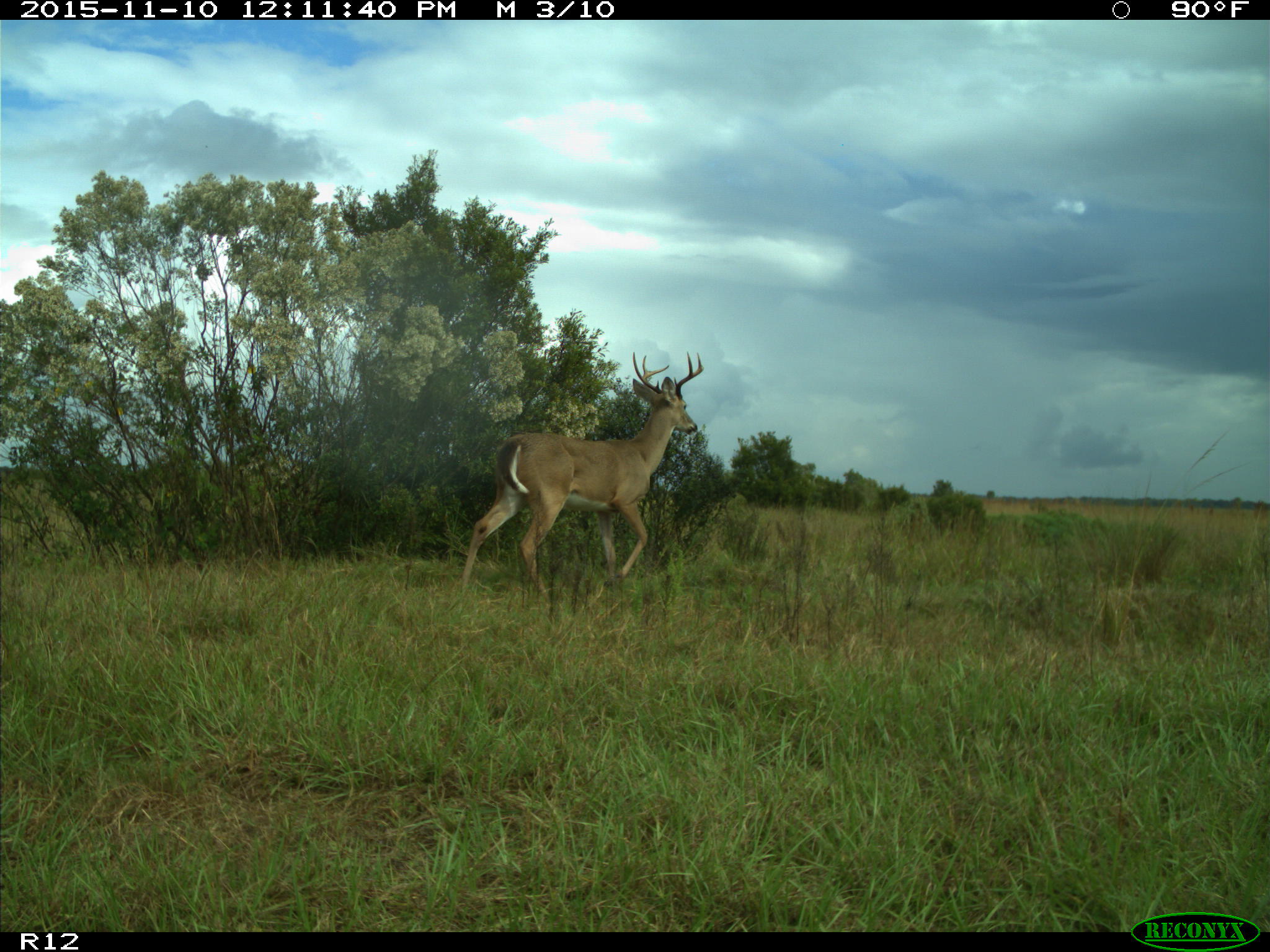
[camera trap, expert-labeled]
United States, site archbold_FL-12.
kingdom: Animalia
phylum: Chordata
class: Mammalia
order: Artiodactyla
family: Cervidae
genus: Odocoileus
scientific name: Odocoileus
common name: deer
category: unidentified deer